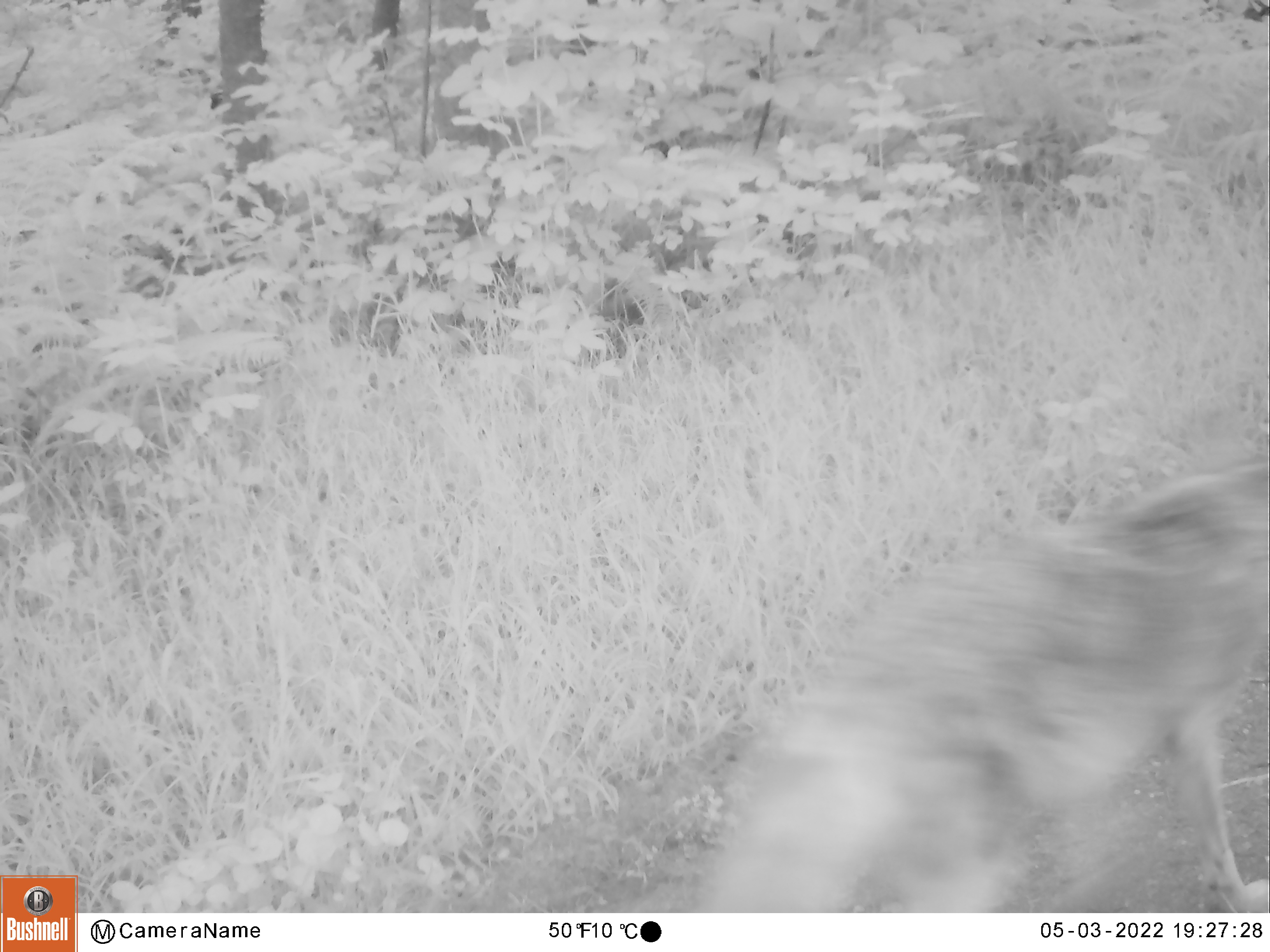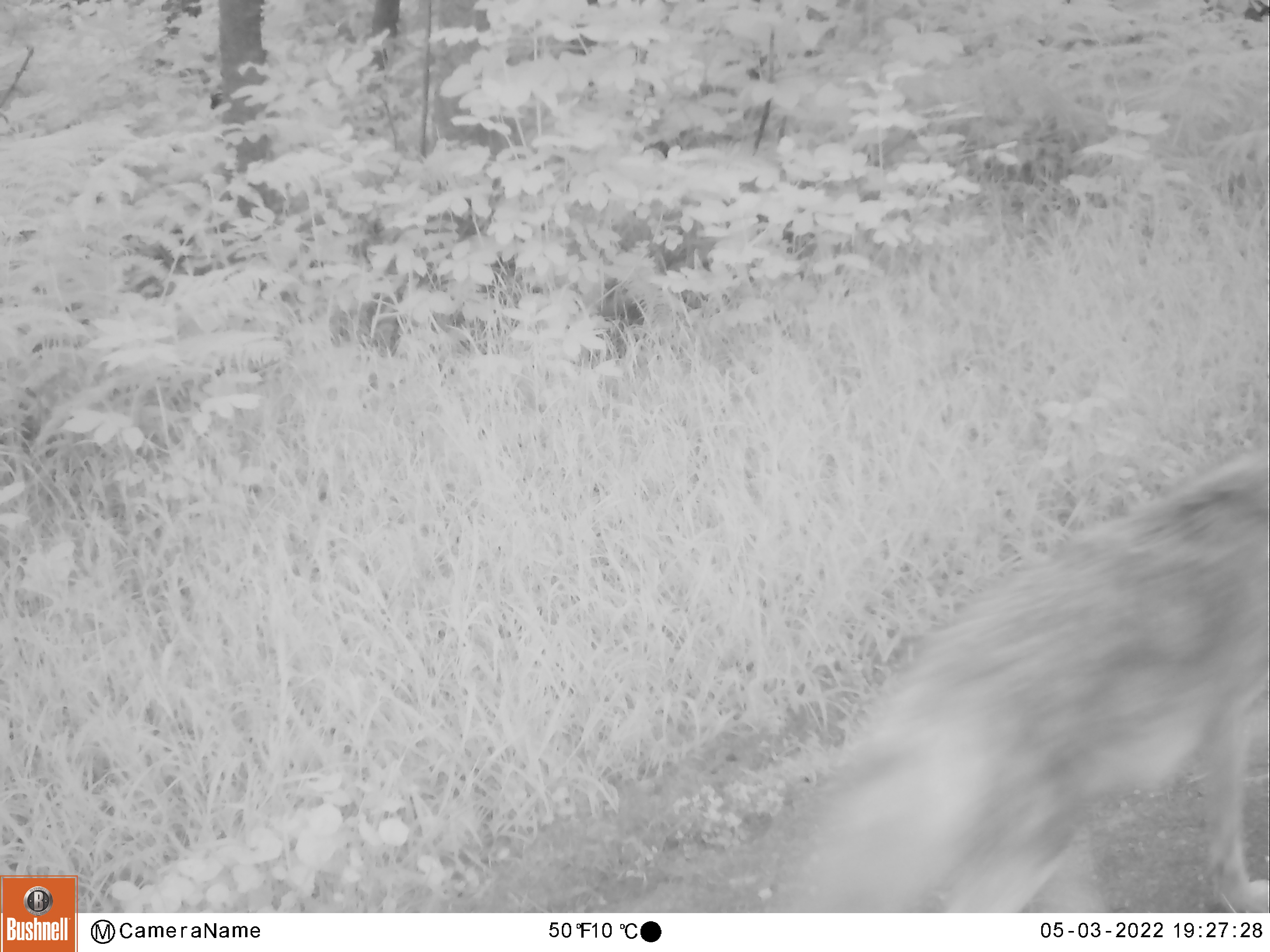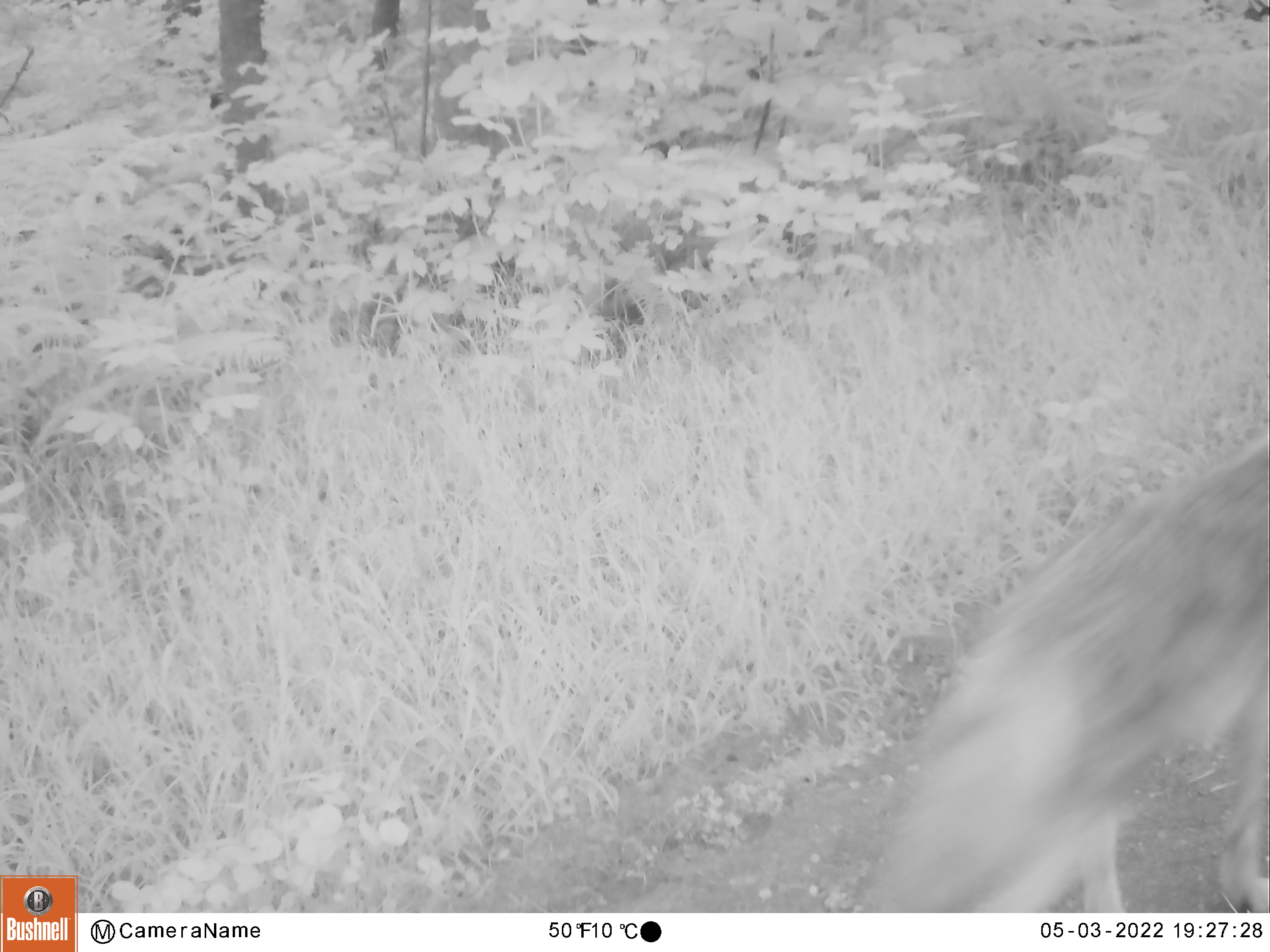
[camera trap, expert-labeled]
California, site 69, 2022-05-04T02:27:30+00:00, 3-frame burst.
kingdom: Animalia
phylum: Chordata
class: Mammalia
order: Carnivora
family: Canidae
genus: Canis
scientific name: Canis latrans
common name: coyote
Coyote (Canis latrans).